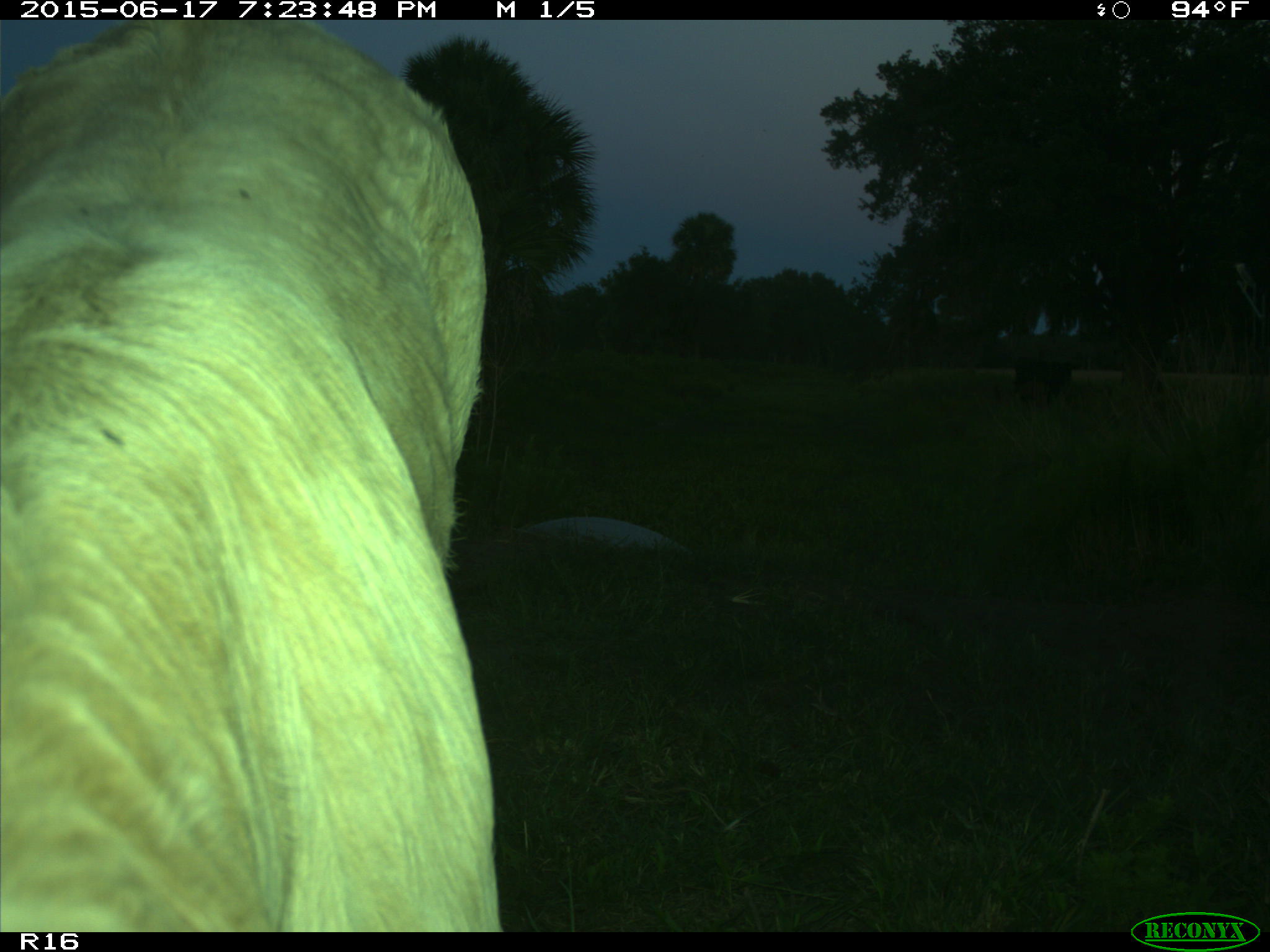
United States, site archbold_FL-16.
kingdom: Animalia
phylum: Chordata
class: Mammalia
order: Artiodactyla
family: Bovidae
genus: Bos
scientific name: Bos taurus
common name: domestic cow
Bos taurus (domestic cow).